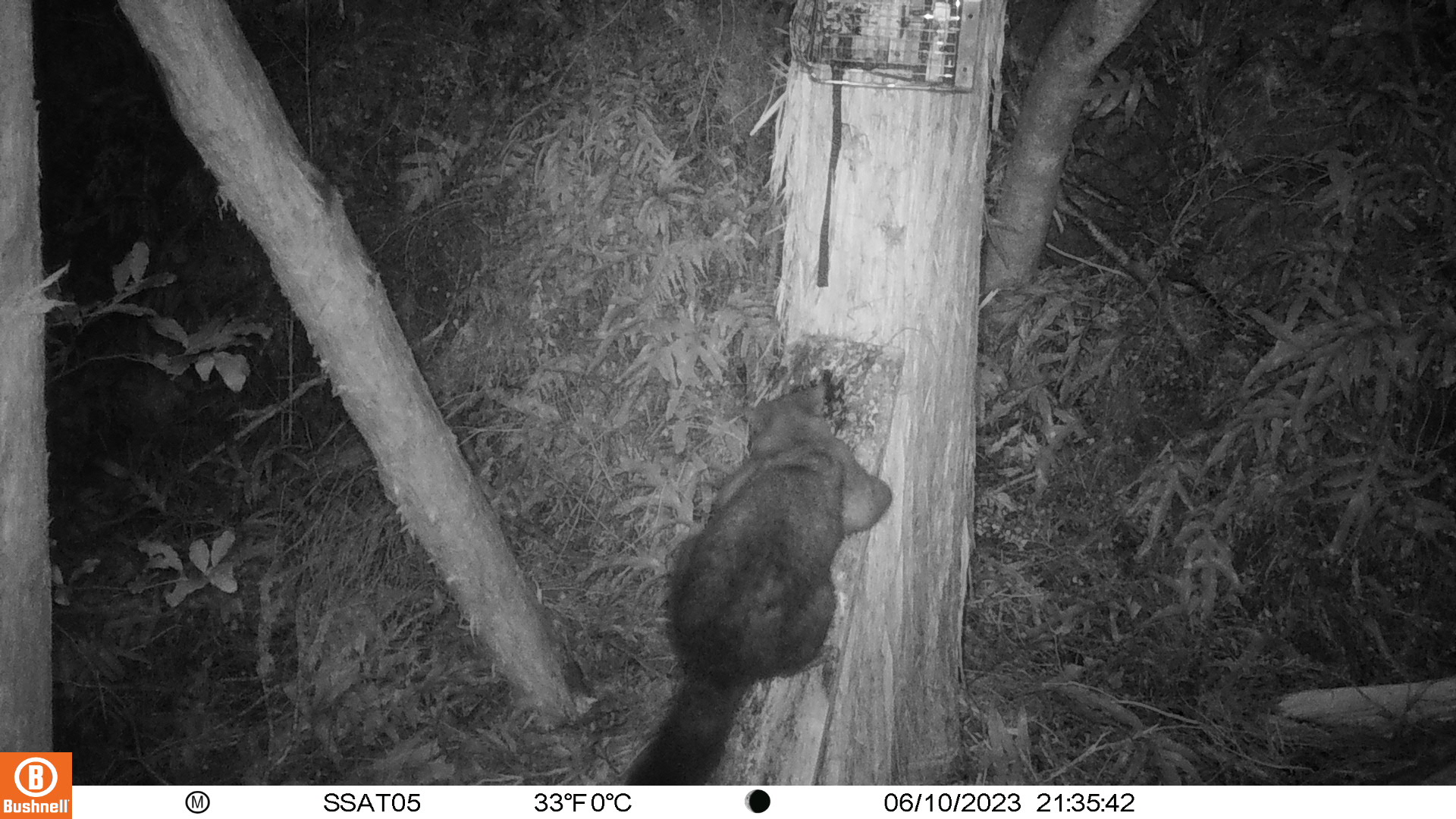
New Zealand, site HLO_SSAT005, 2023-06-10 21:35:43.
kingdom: Animalia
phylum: Chordata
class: Mammalia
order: Diprotodontia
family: Phalangeridae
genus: Trichosurus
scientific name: Trichosurus vulpecula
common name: common brushtail possum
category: possum